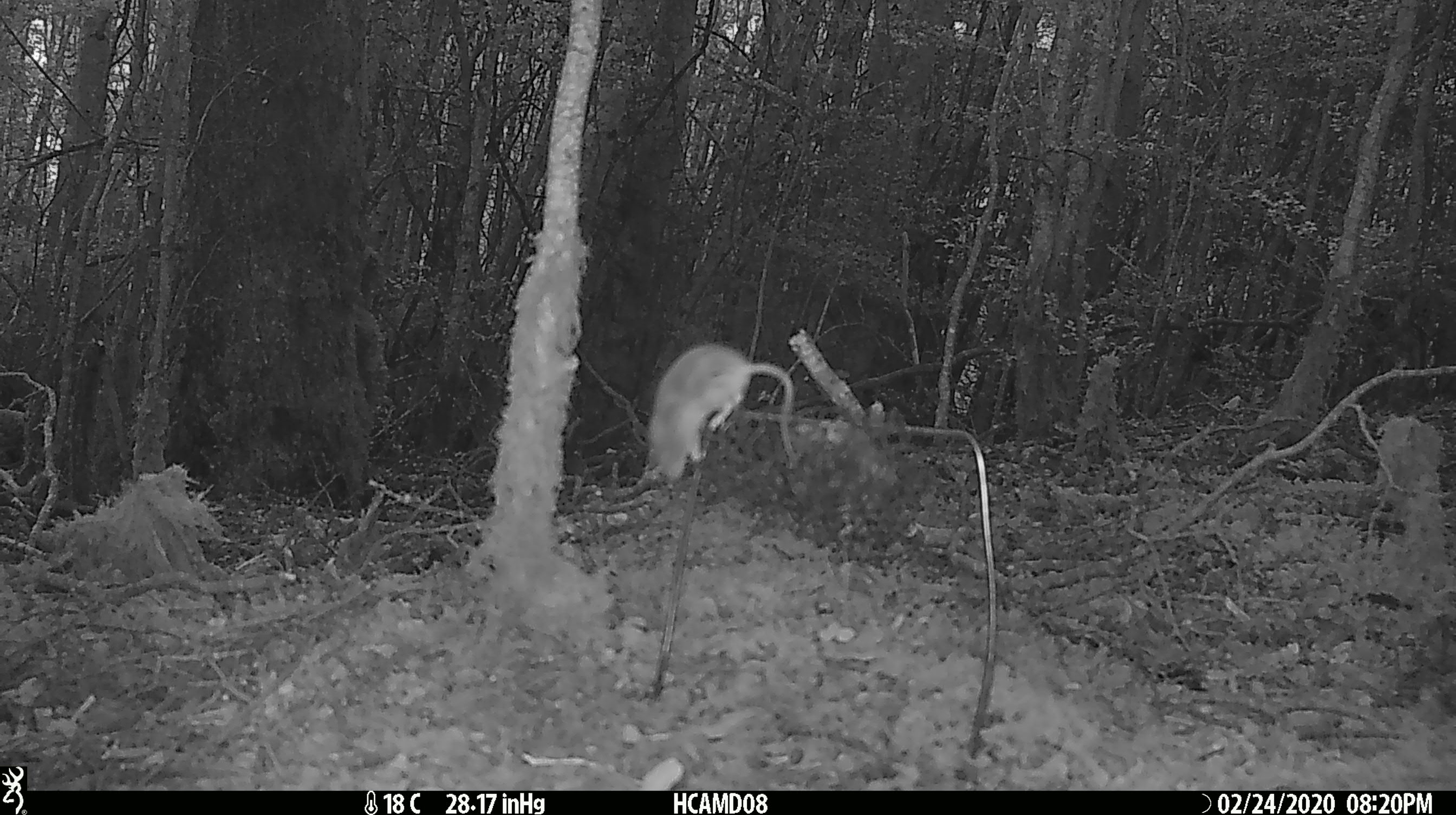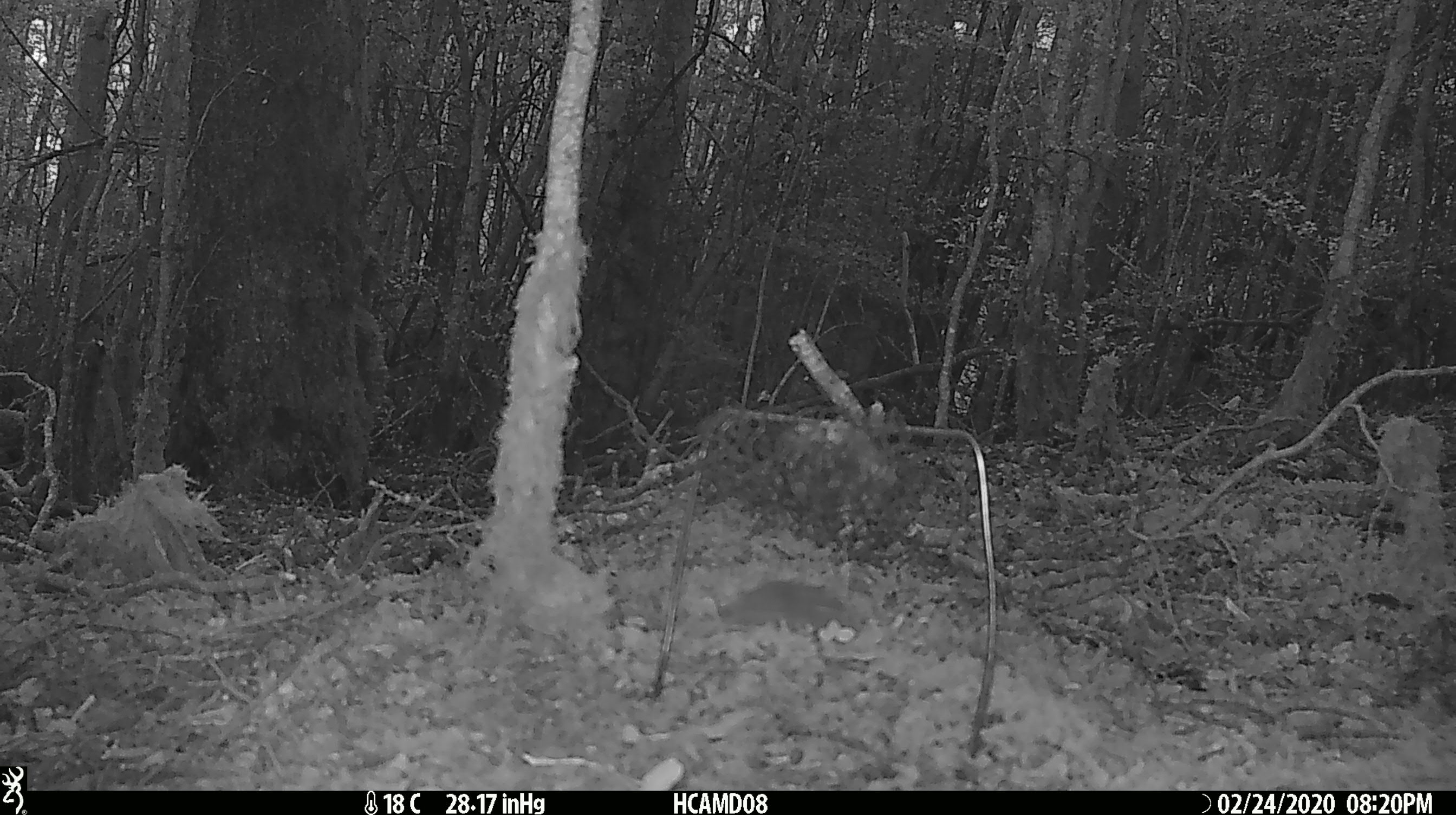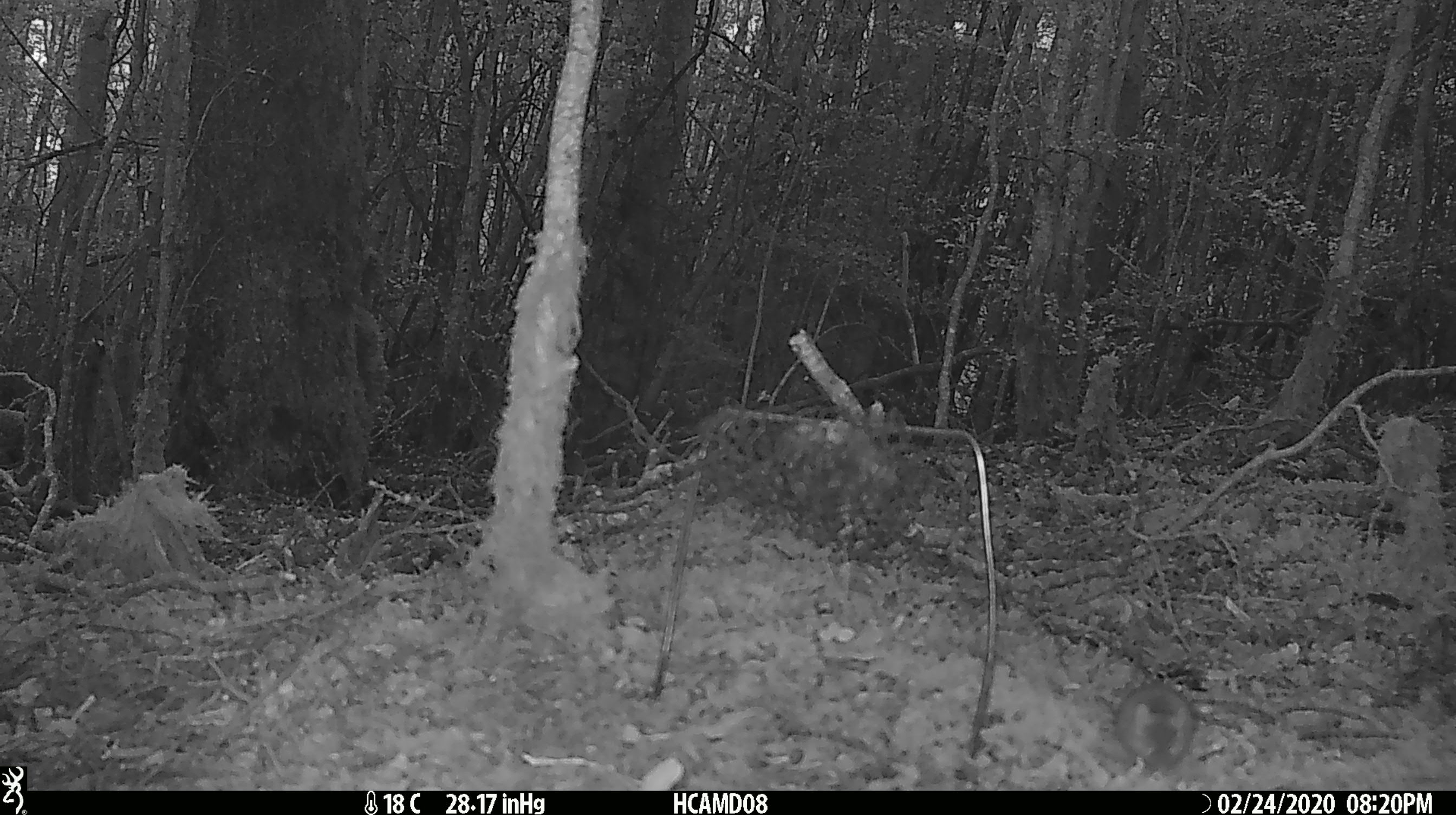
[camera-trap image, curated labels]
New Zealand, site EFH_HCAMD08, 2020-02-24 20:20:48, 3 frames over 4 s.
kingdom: Animalia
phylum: Chordata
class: Mammalia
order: Rodentia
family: Muridae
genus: Mus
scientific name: Mus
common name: mouse